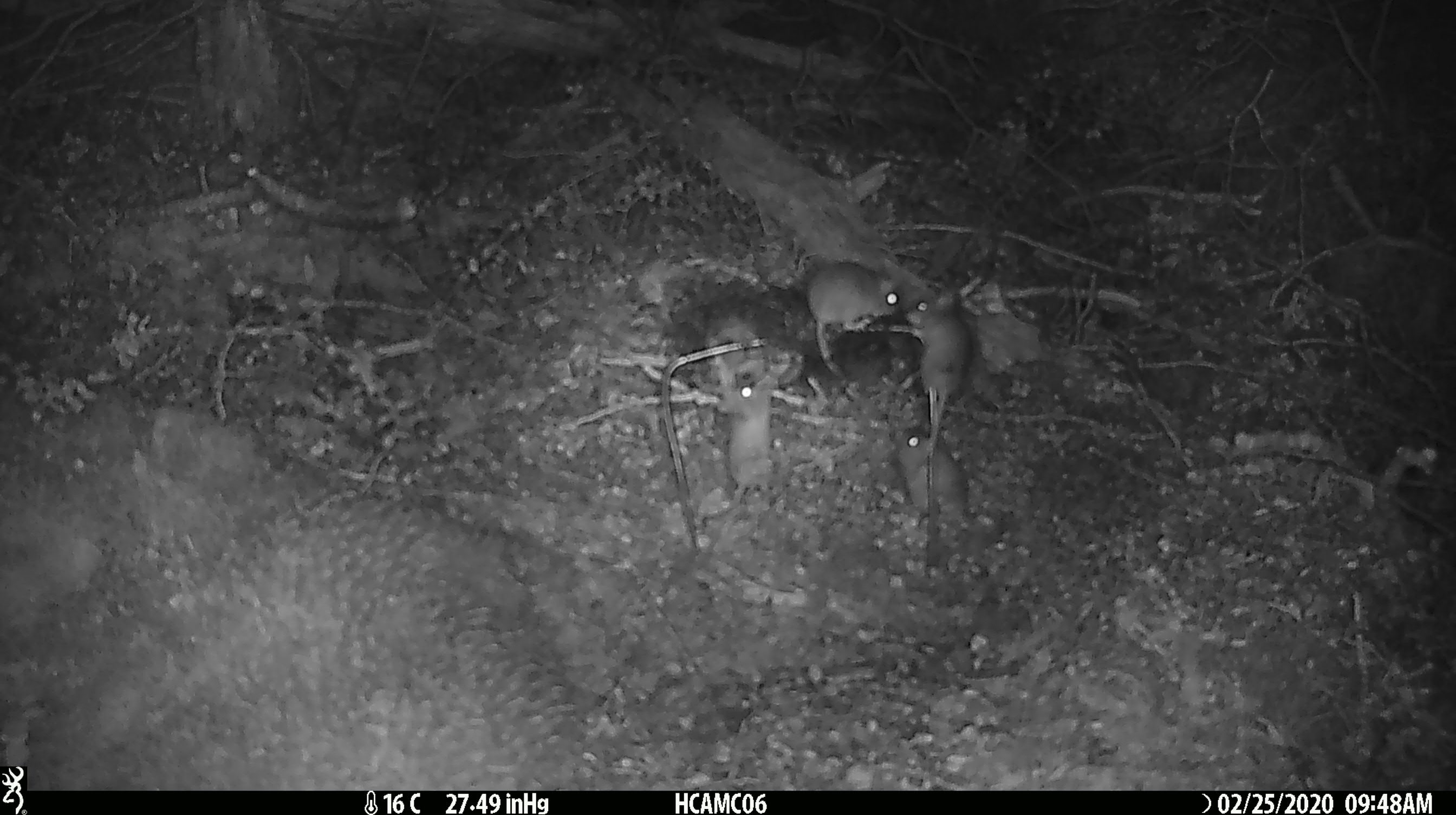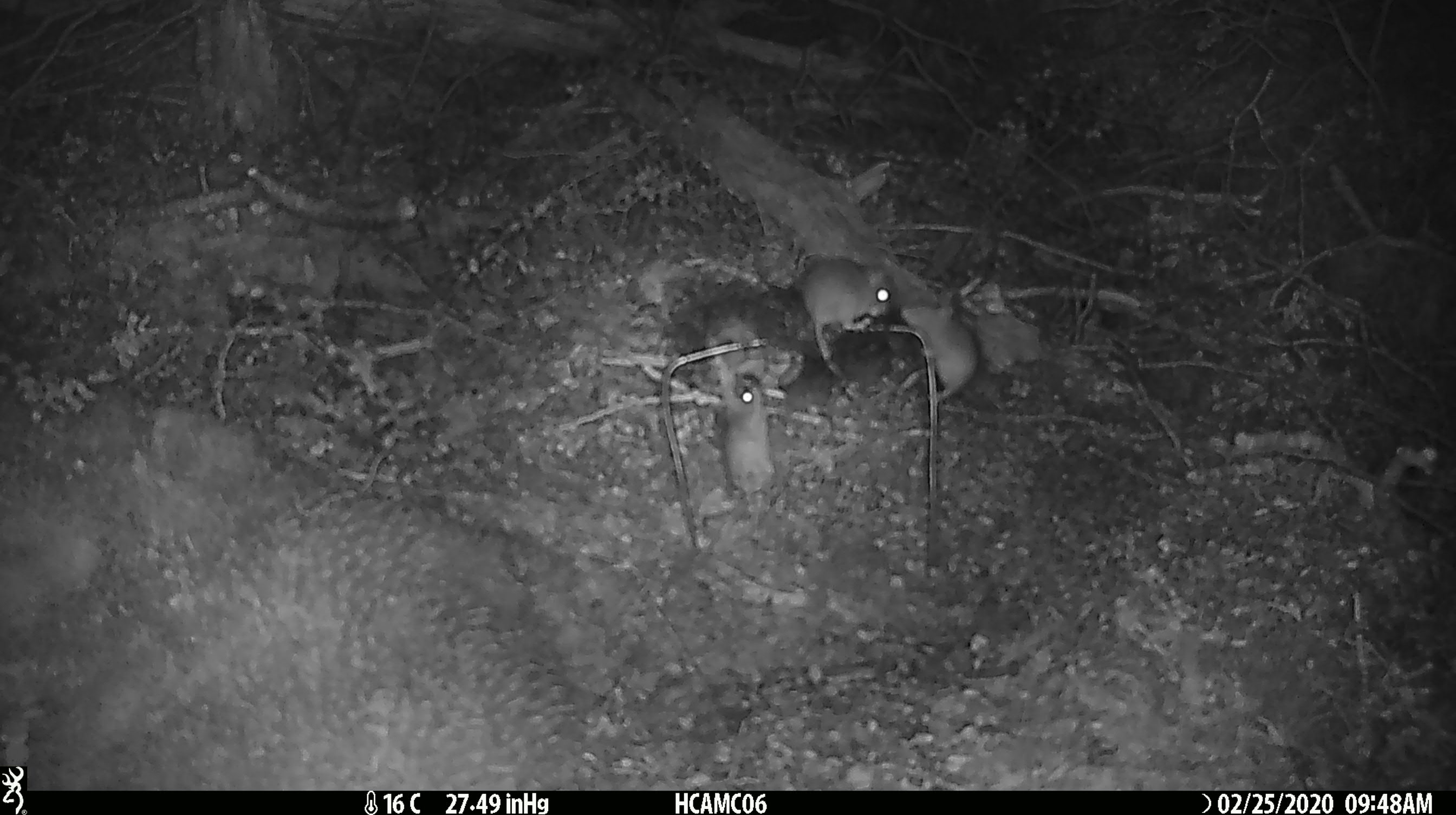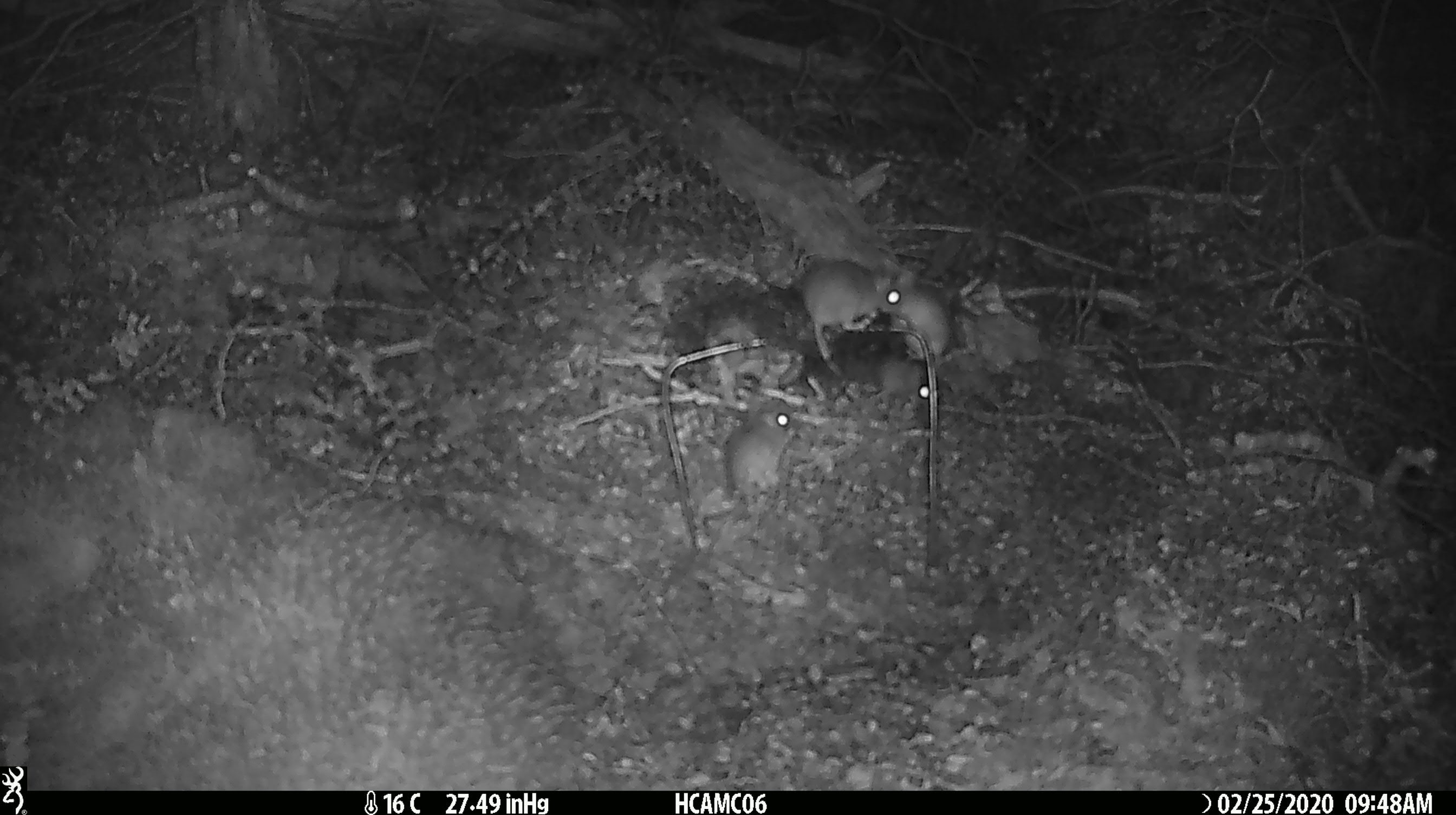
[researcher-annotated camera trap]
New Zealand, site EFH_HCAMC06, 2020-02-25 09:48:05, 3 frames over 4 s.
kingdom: Animalia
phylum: Chordata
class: Mammalia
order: Rodentia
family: Muridae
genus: Mus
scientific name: Mus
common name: mouse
Mouse (Mus).